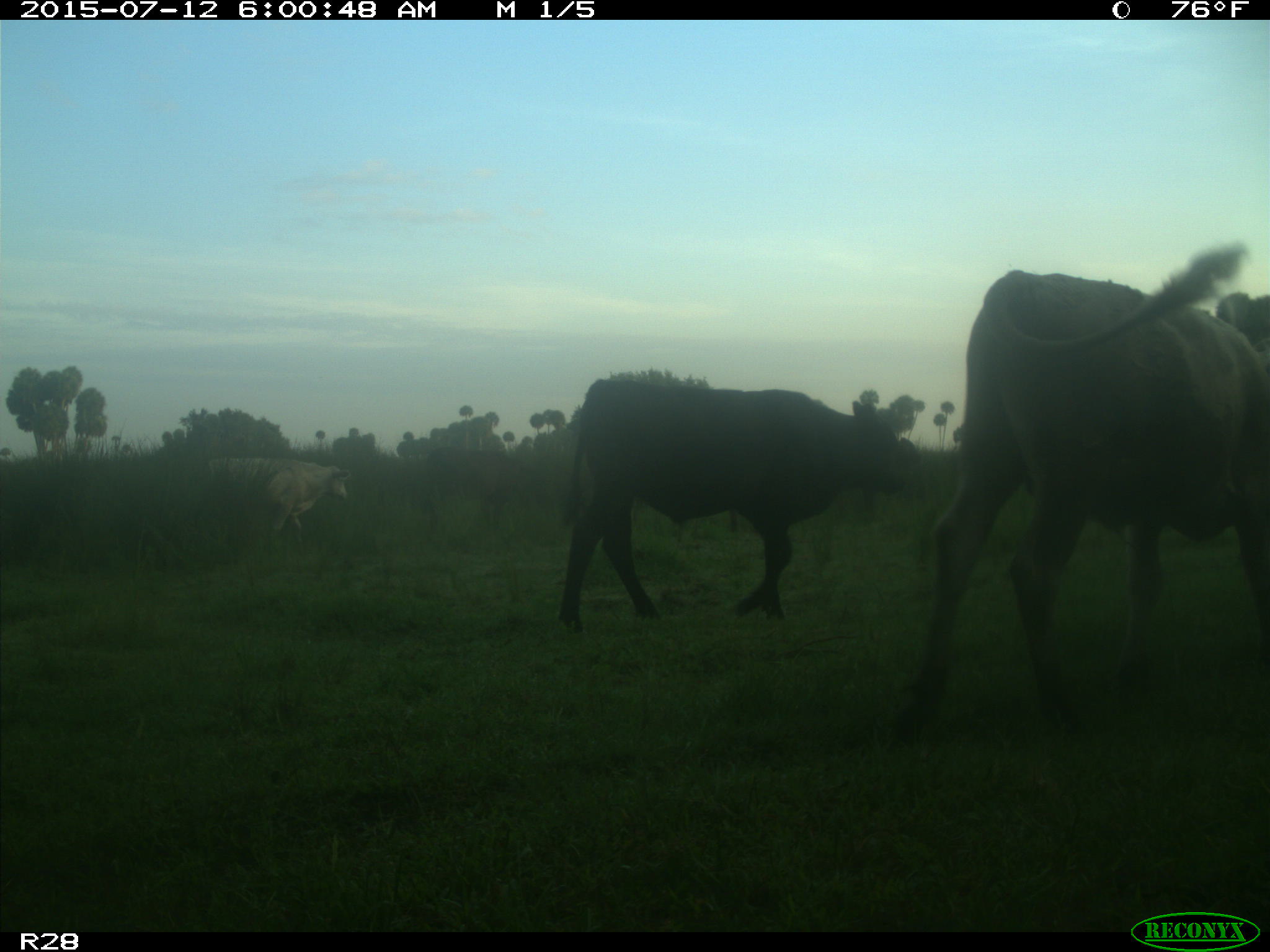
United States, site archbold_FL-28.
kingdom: Animalia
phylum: Chordata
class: Mammalia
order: Artiodactyla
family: Bovidae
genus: Bos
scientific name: Bos taurus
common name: domestic cow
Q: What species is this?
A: Bos taurus (domestic cow).